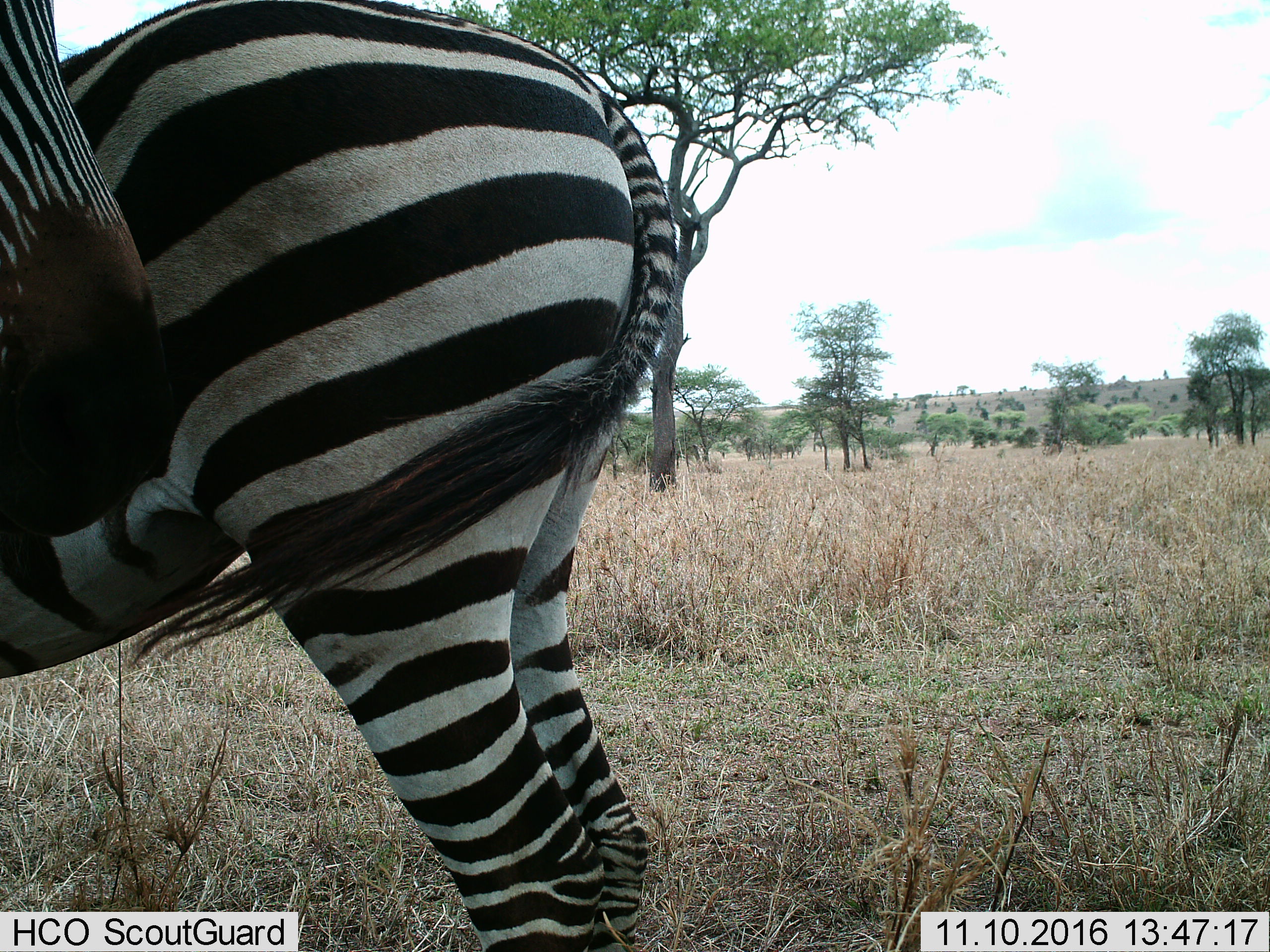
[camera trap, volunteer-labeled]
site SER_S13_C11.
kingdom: Animalia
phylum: Chordata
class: Mammalia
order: Perissodactyla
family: Equidae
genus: Equus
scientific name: Equus quagga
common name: plains zebra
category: zebraplains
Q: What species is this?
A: Zebraplains (plains zebra) (Equus quagga).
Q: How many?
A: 2.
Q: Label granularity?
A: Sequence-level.